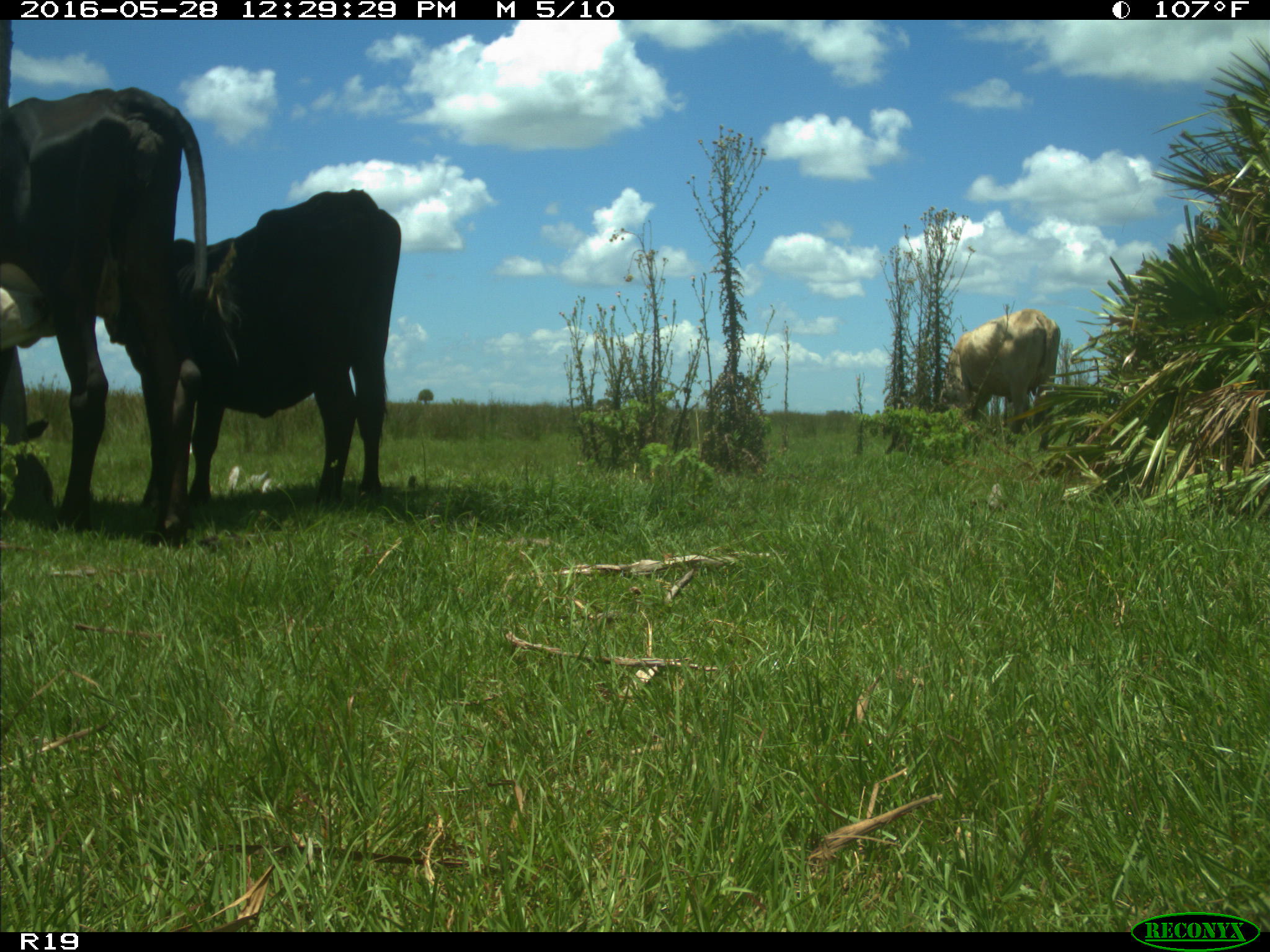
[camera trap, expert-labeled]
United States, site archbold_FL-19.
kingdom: Animalia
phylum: Chordata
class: Mammalia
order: Artiodactyla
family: Bovidae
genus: Bos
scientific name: Bos taurus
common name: domestic cow